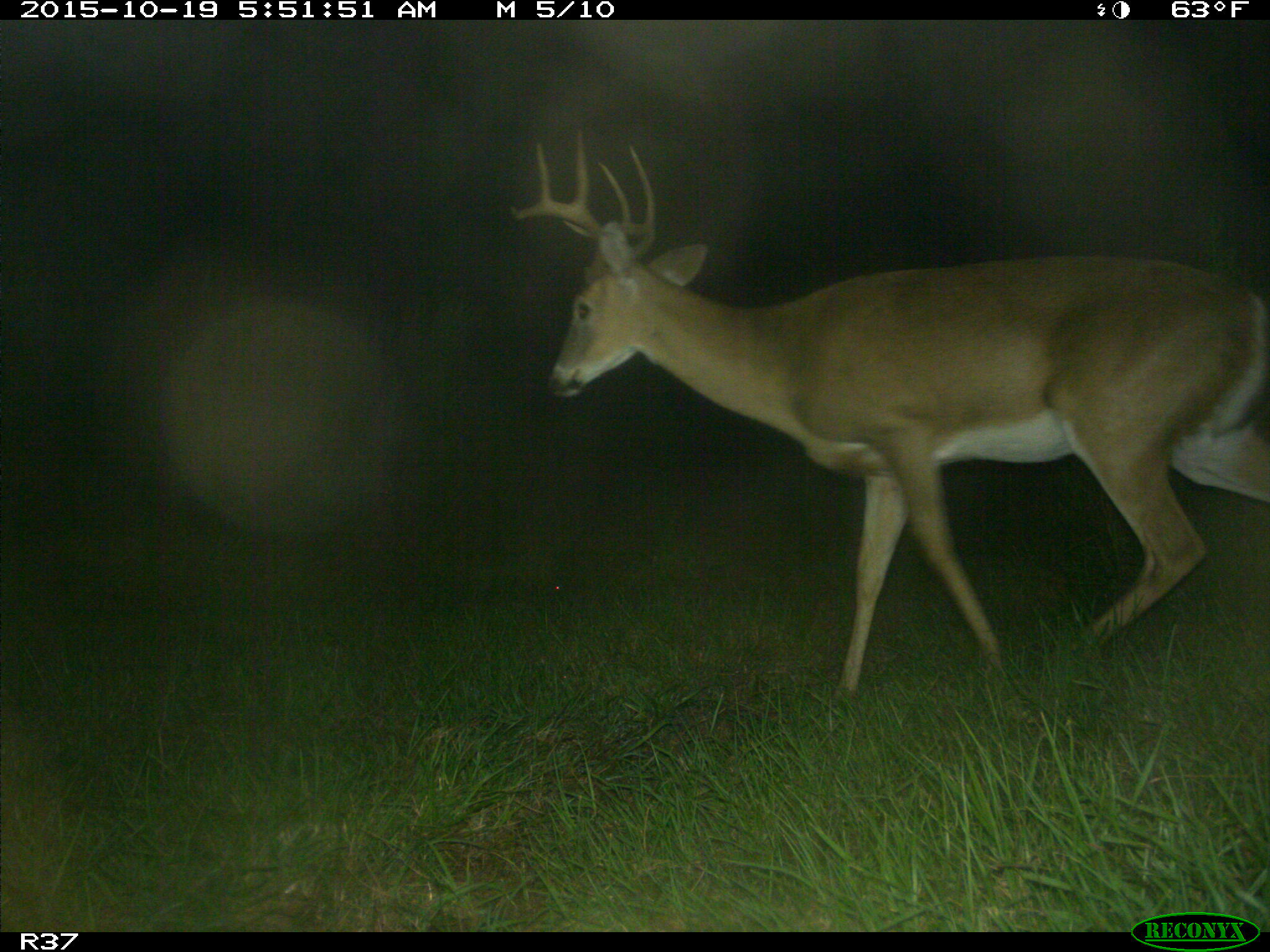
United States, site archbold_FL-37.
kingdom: Animalia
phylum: Chordata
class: Mammalia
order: Artiodactyla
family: Cervidae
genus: Odocoileus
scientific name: Odocoileus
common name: deer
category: unidentified deer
Unidentified deer (deer) (Odocoileus).